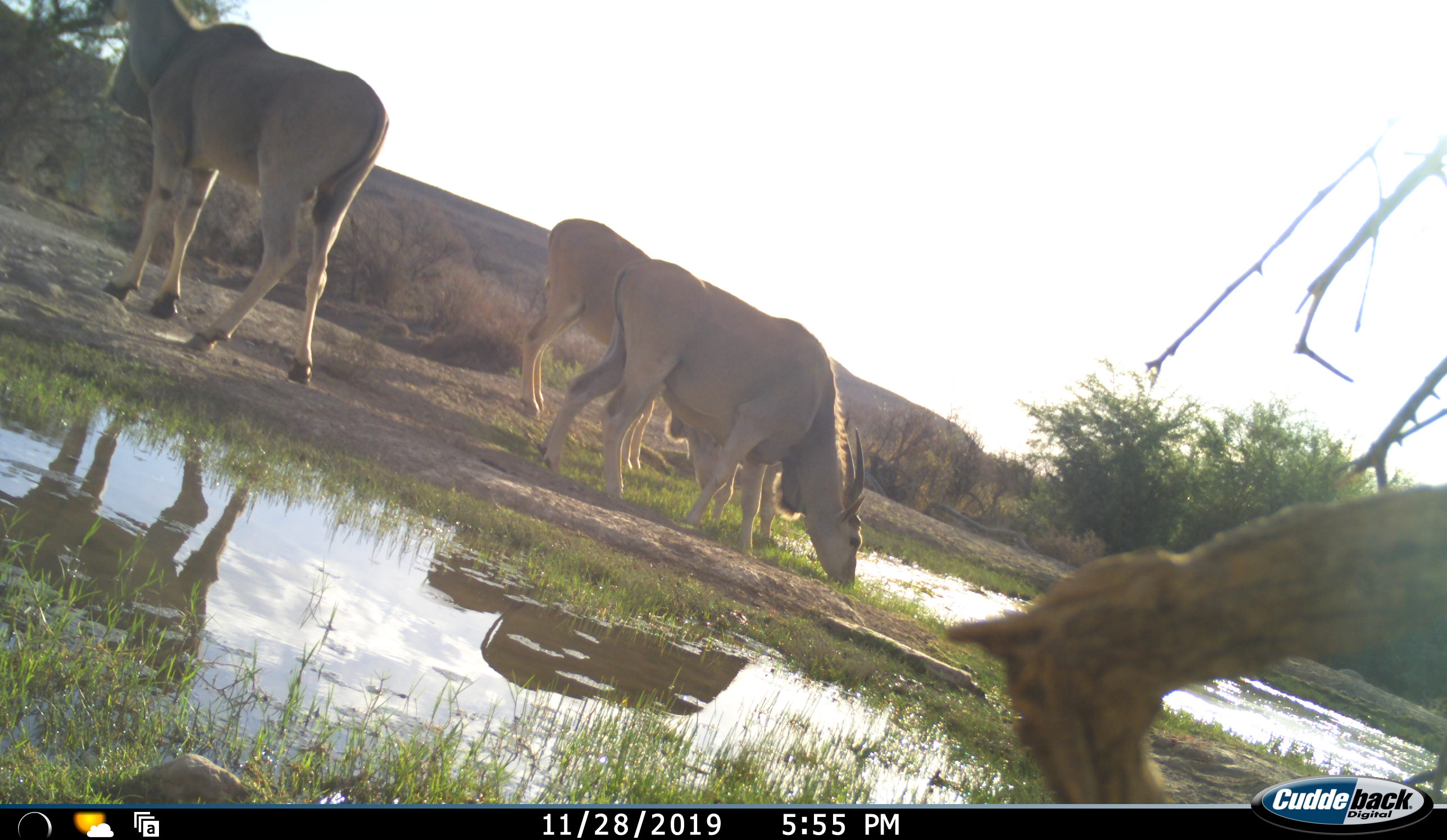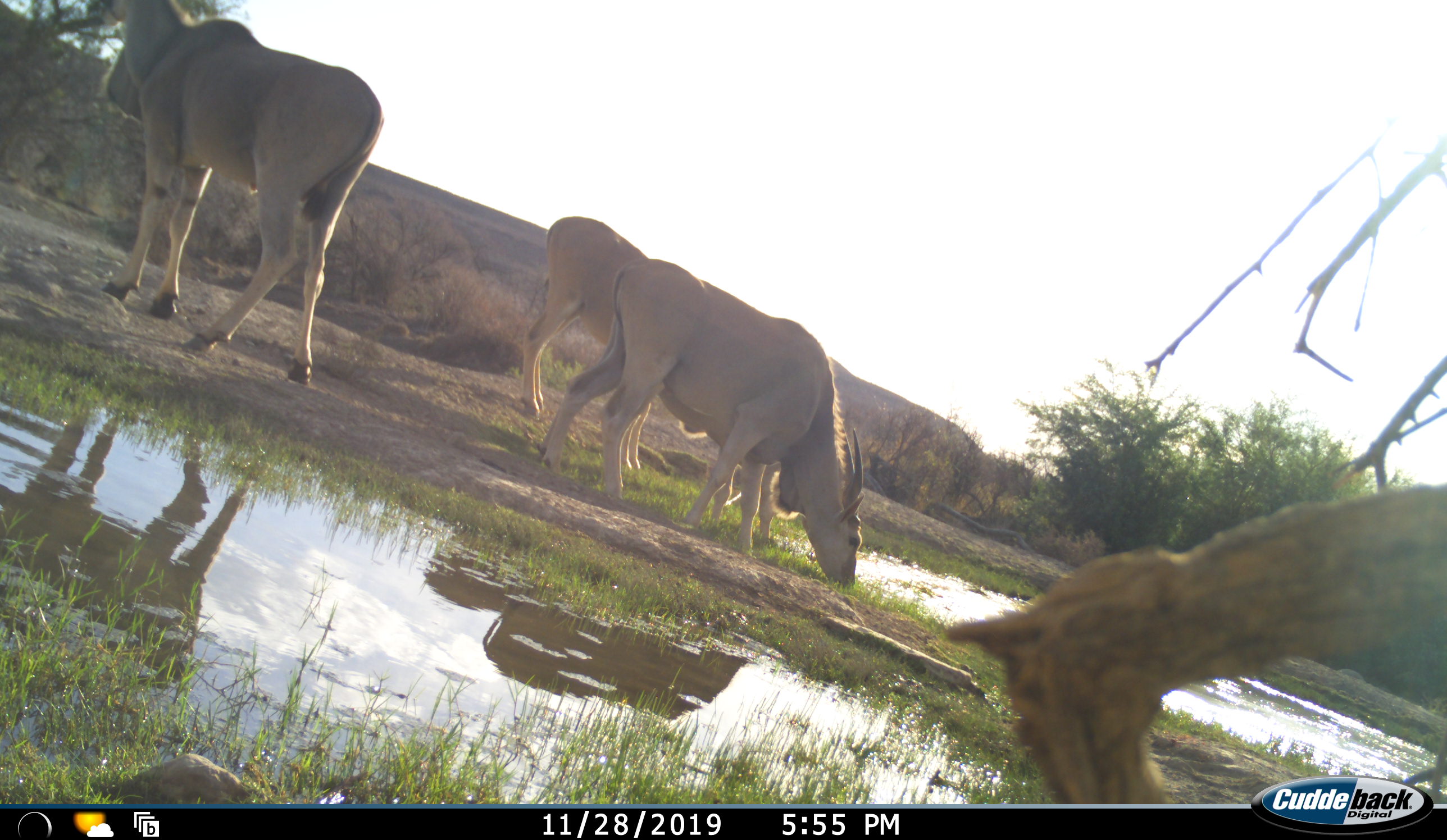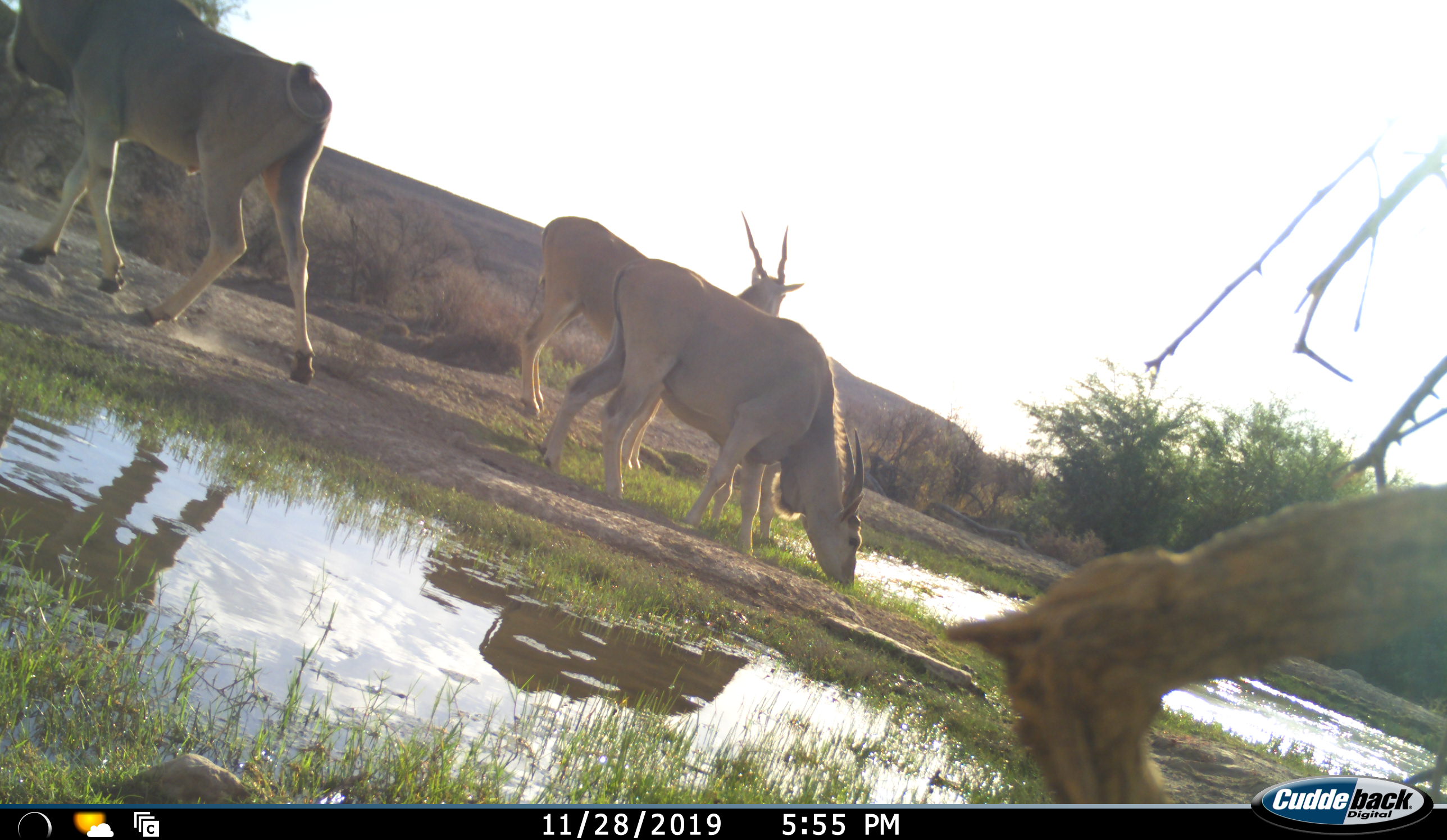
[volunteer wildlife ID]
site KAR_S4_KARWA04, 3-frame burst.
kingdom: Animalia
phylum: Chordata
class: Mammalia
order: Artiodactyla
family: Bovidae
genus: Tragelaphus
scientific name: Tragelaphus oryx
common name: eland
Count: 3.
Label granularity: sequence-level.